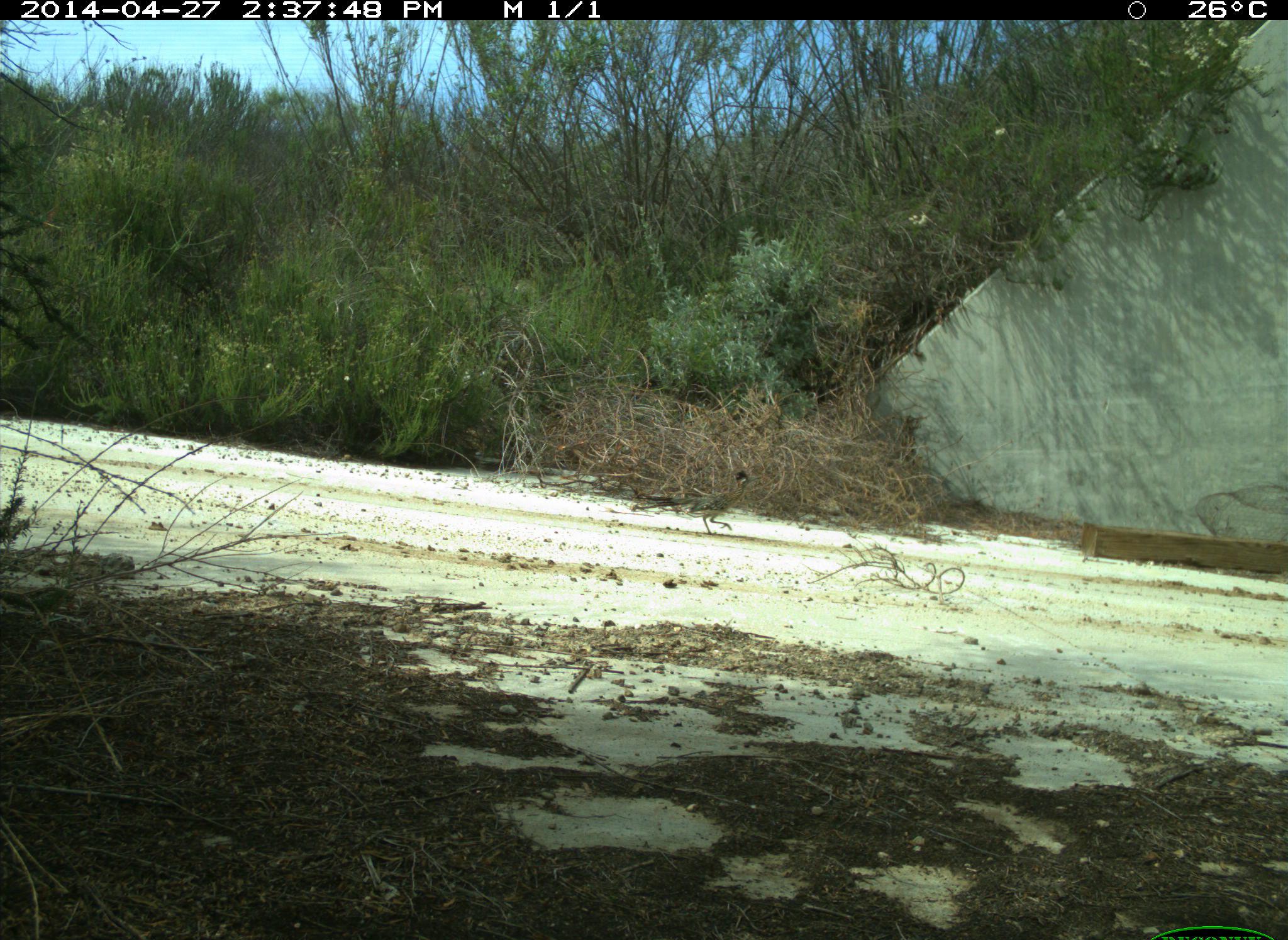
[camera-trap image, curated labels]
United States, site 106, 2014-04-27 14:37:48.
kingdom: Animalia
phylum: Chordata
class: Aves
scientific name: Aves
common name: bird